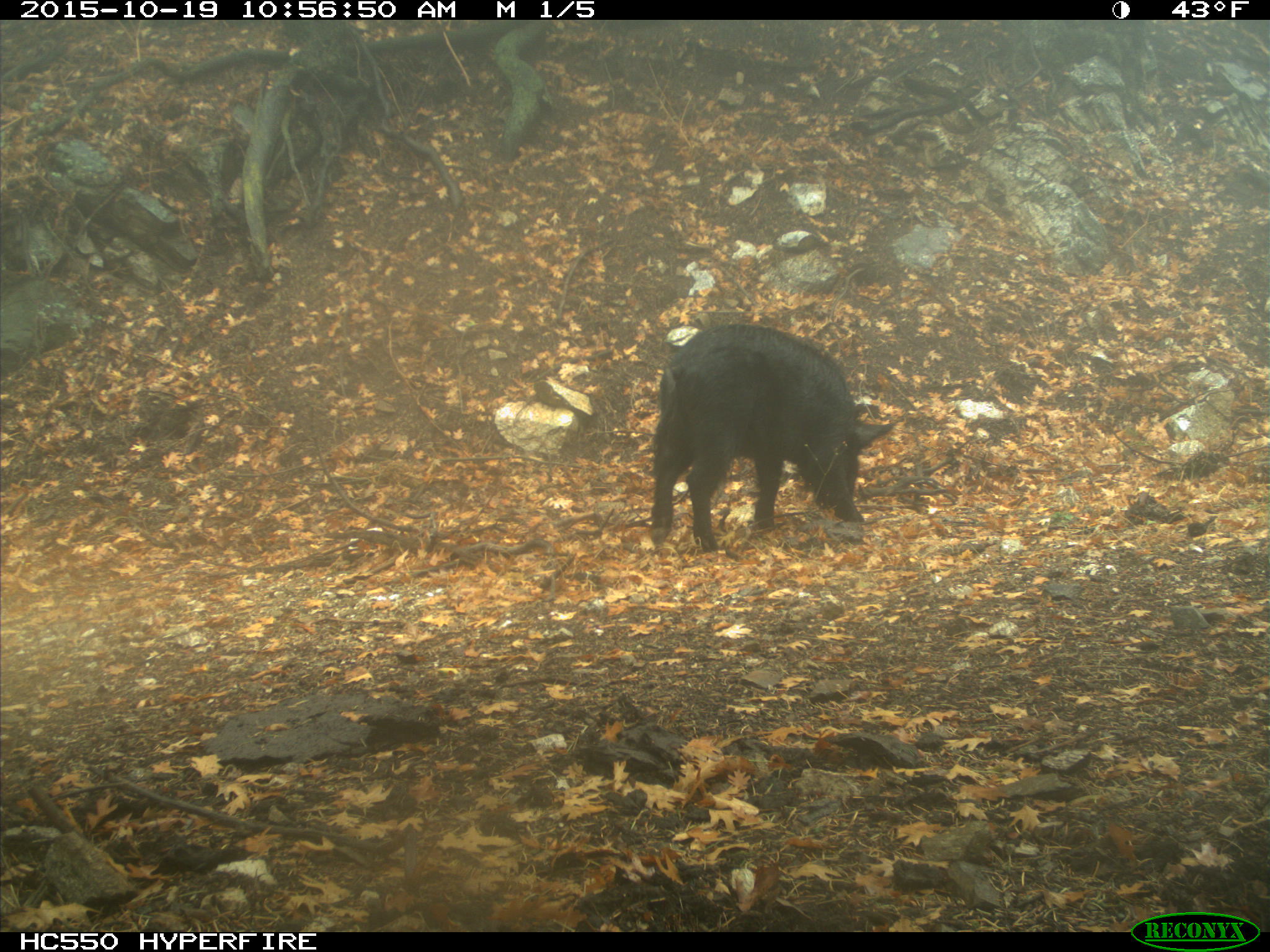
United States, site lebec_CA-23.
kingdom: Animalia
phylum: Chordata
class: Mammalia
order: Artiodactyla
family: Suidae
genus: Sus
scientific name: Sus scrofa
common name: wild boar